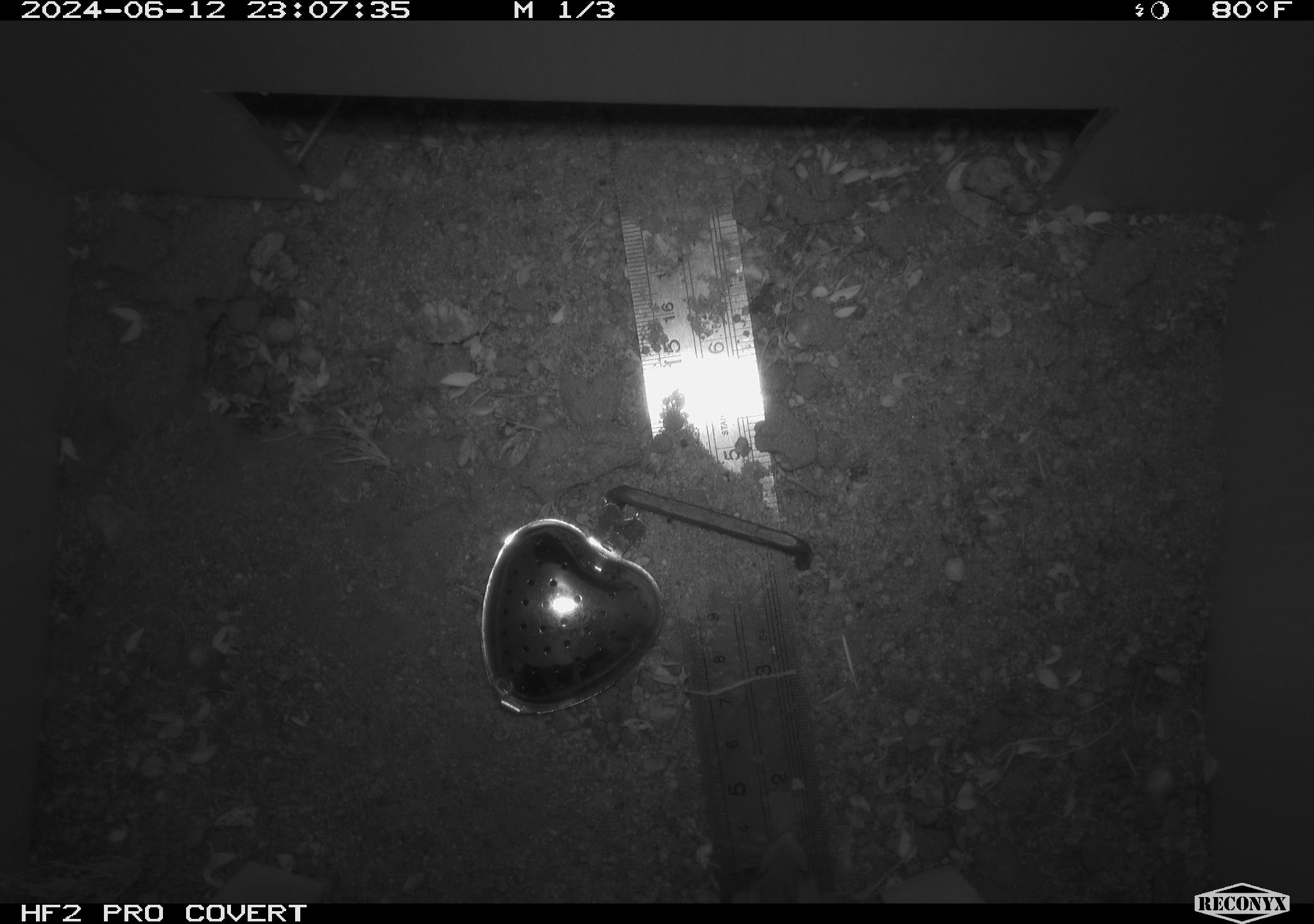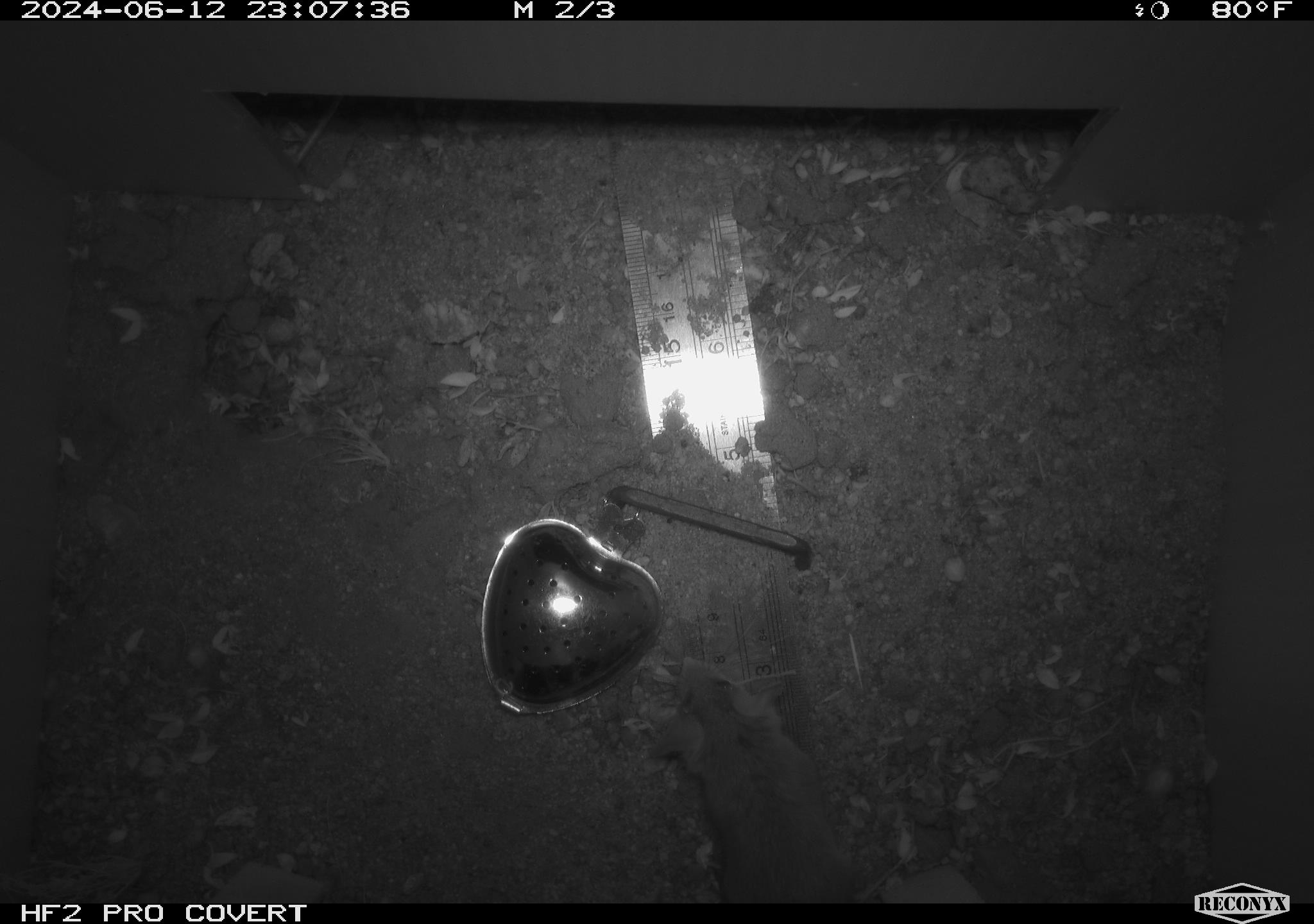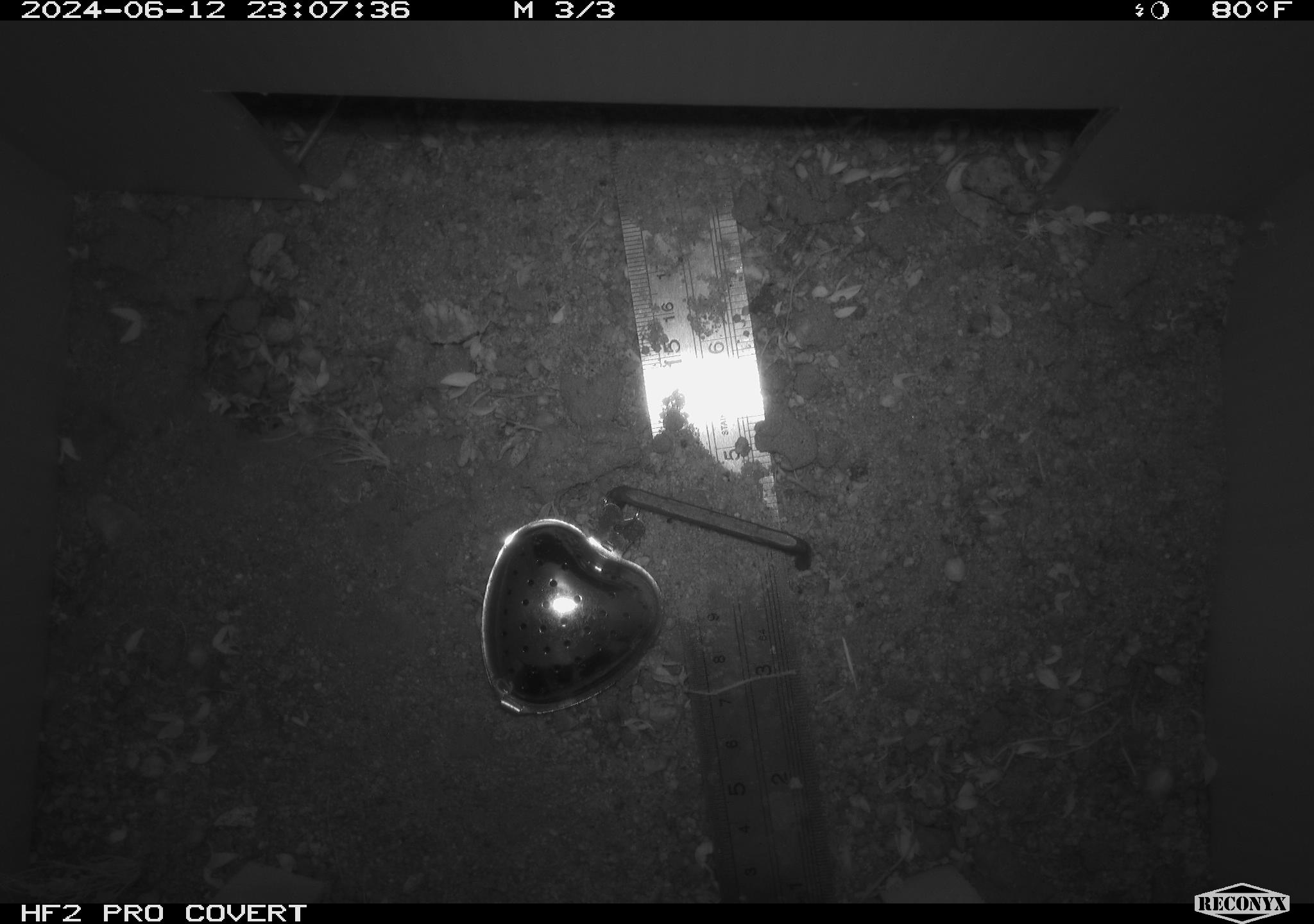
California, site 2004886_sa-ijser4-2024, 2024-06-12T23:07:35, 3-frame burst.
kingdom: Animalia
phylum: Chordata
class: Mammalia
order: Rodentia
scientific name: Rodentia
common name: woodrat or rat or mouse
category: woodrat or rat or mouse species